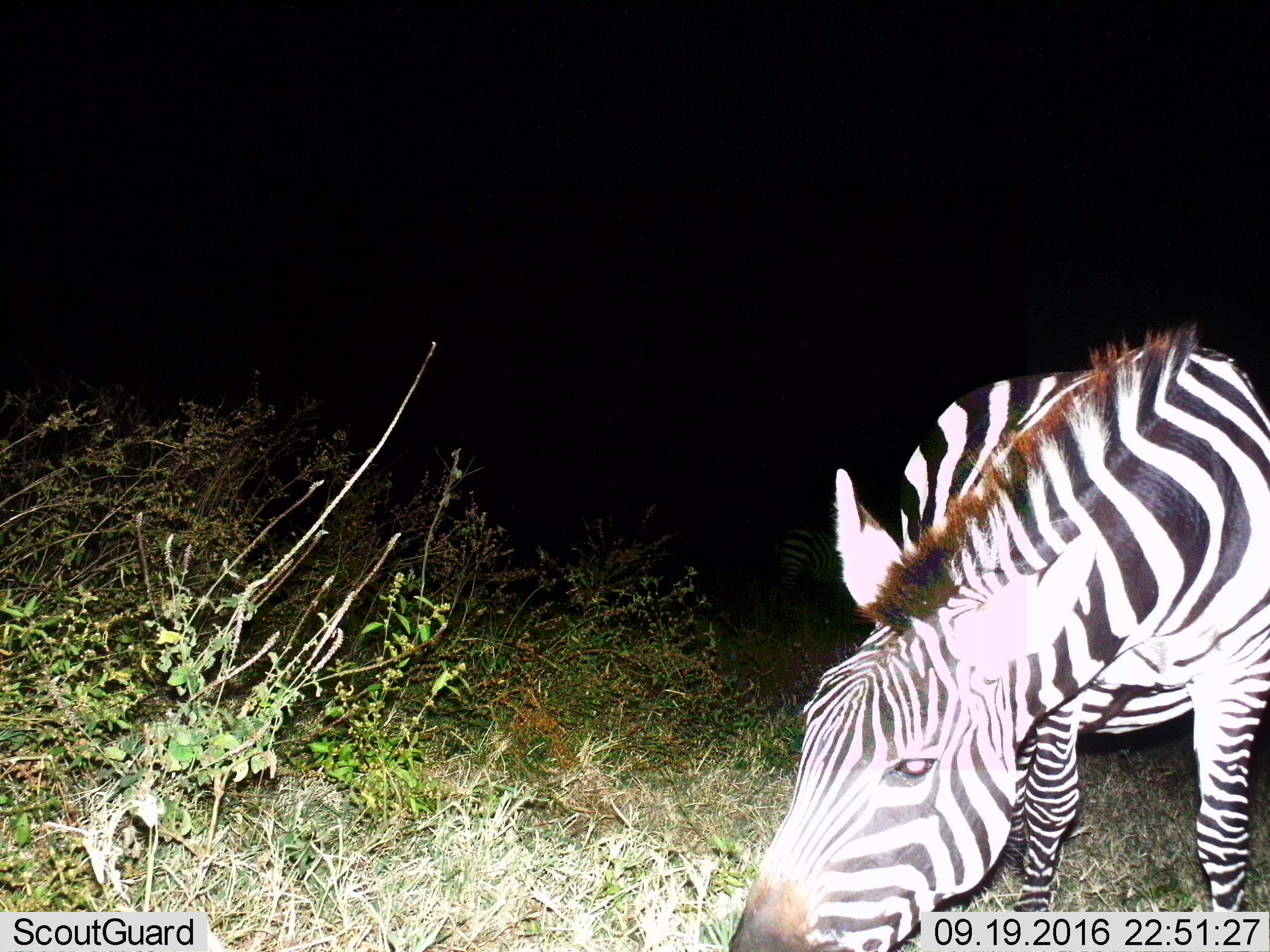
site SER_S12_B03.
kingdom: Animalia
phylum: Chordata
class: Mammalia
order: Perissodactyla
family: Equidae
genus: Equus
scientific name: Equus quagga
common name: plains zebra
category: zebraplains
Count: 2.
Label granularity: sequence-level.